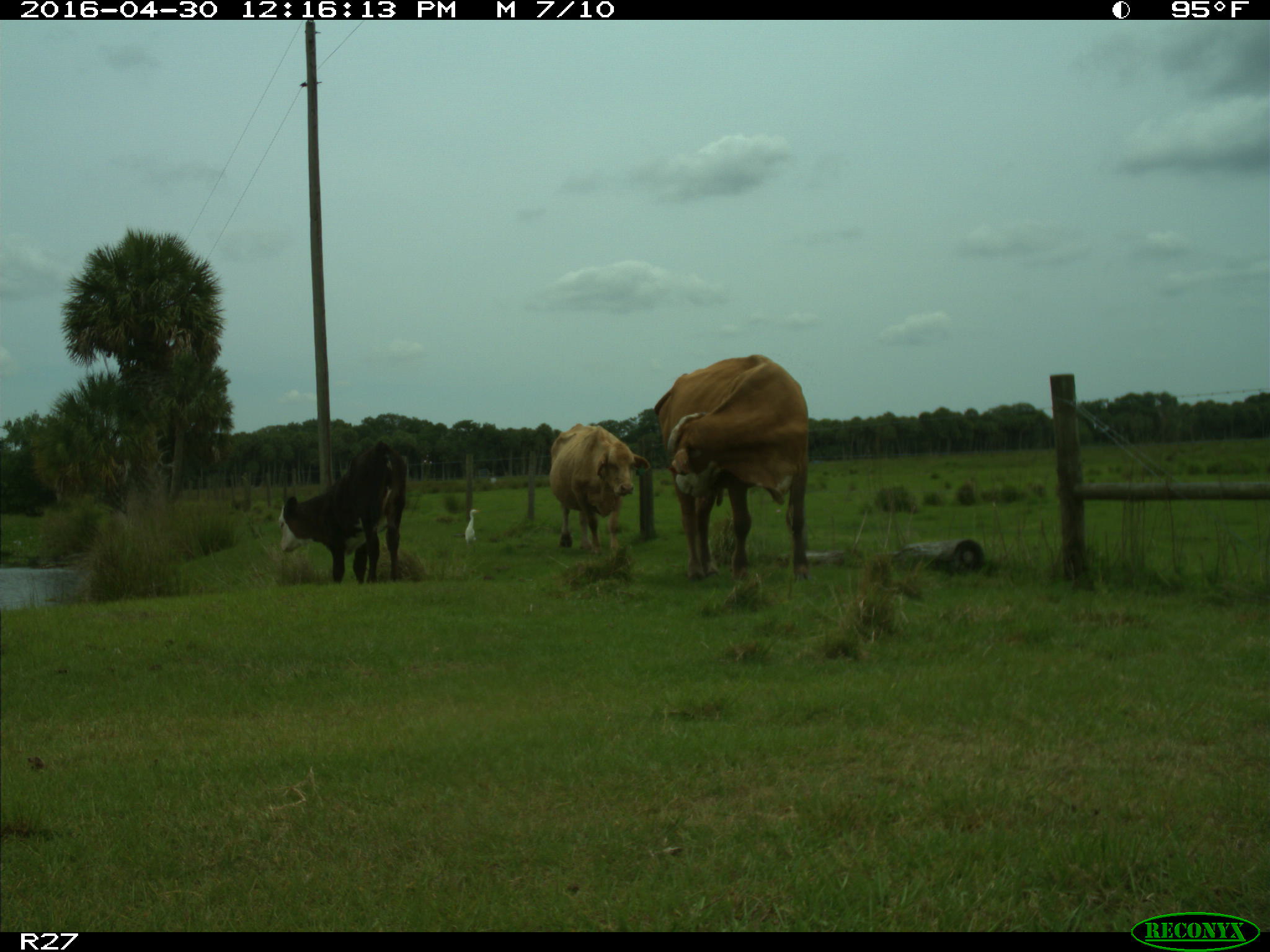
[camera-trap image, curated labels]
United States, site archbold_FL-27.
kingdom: Animalia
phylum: Chordata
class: Mammalia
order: Artiodactyla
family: Bovidae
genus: Bos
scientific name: Bos taurus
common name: domestic cow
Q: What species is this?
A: Bos taurus (domestic cow).